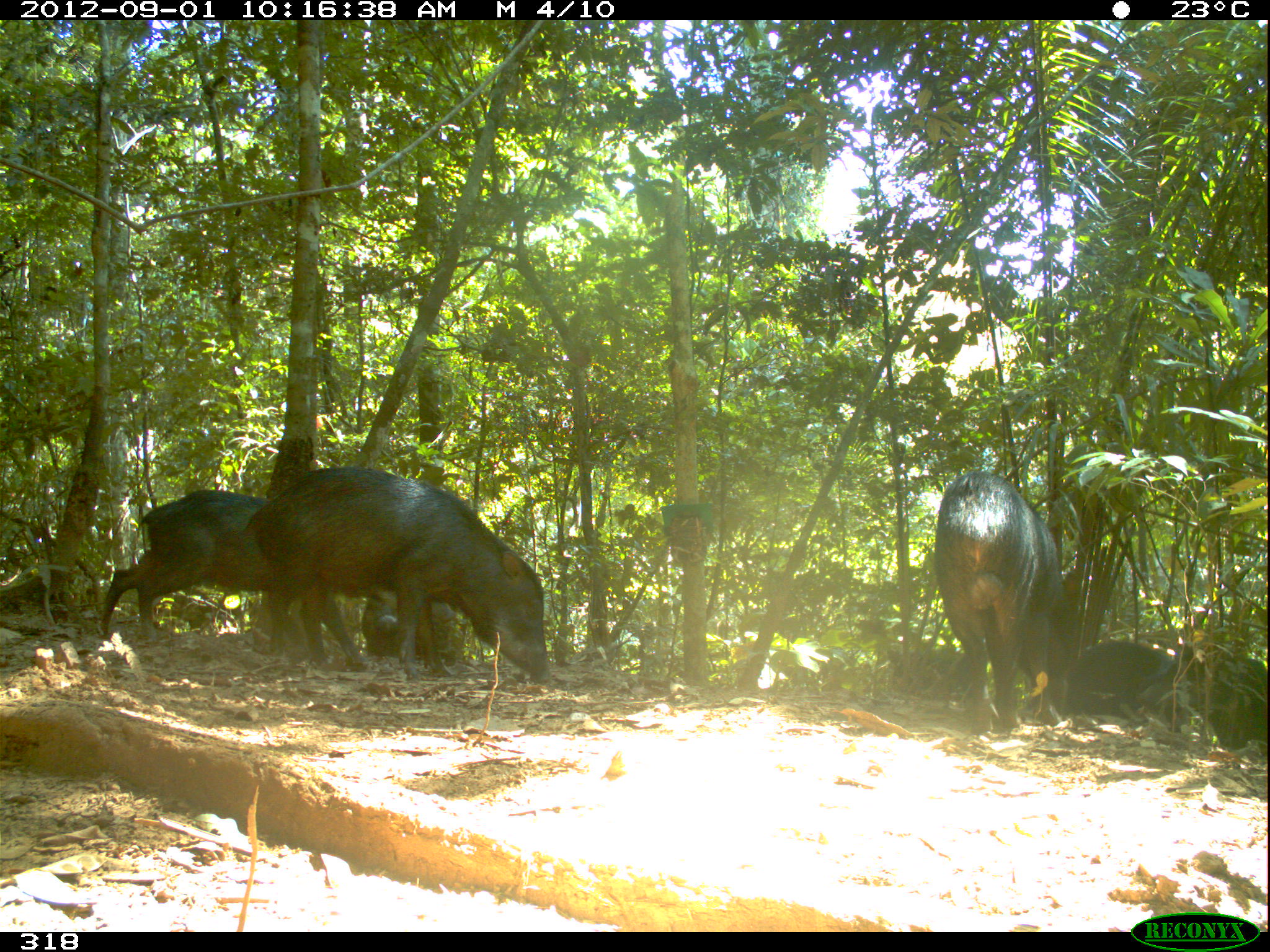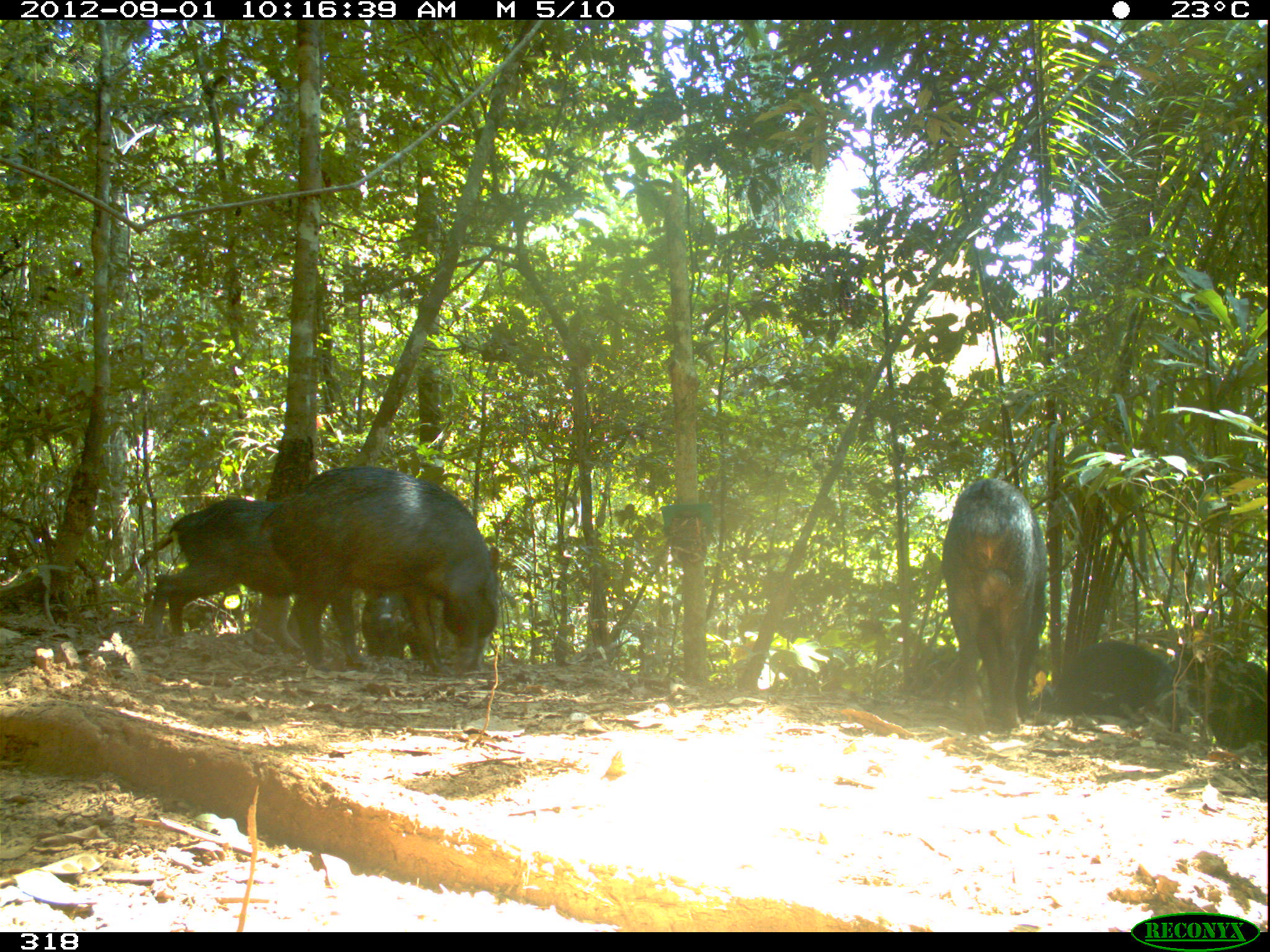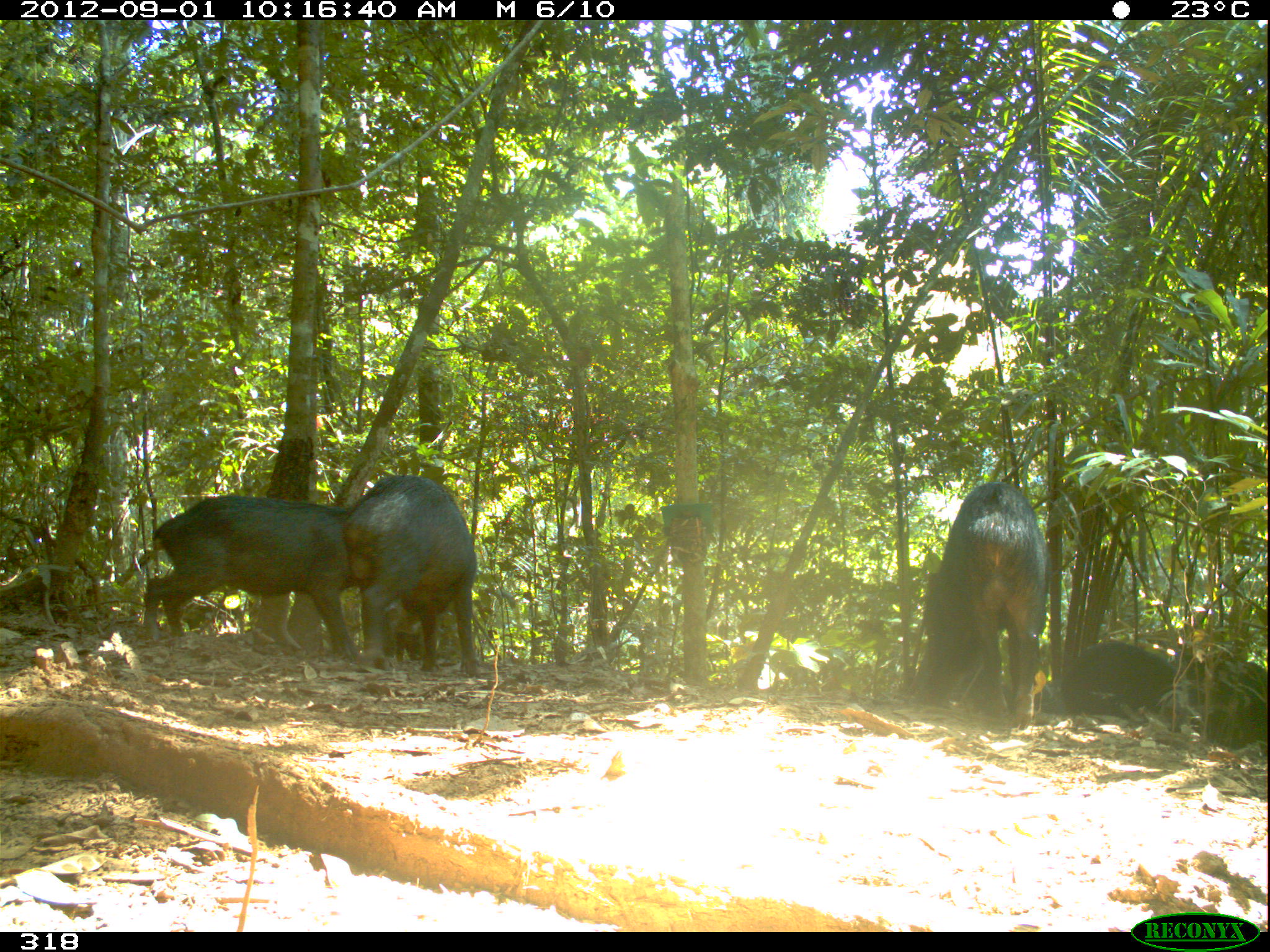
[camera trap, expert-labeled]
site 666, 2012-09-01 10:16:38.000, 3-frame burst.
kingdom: Animalia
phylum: Chordata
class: Mammalia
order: Artiodactyla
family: Tayassuidae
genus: Tayassu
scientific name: Tayassu pecari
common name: white-lipped peccary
Tayassu pecari (white-lipped peccary).